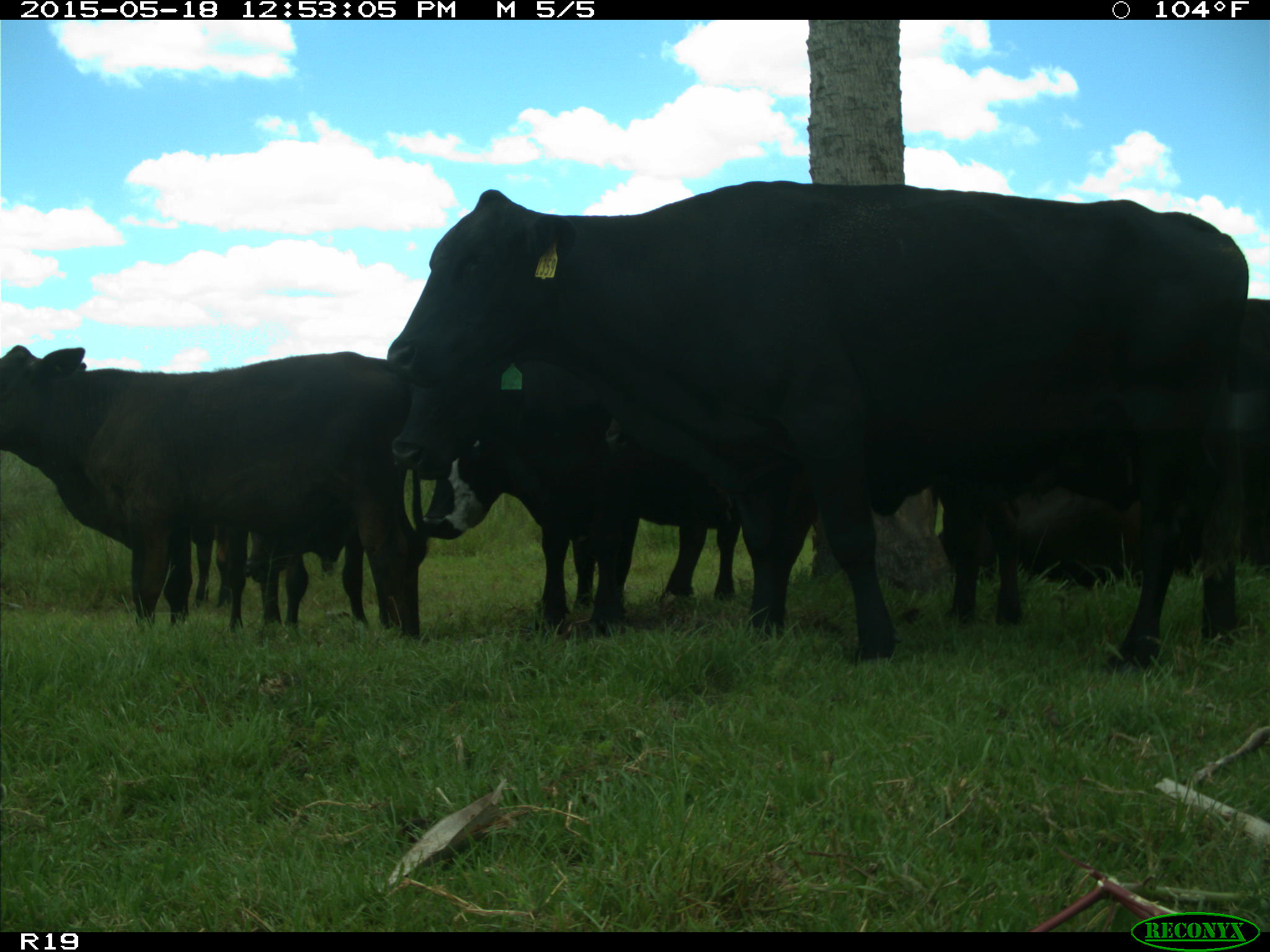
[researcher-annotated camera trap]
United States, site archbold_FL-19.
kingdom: Animalia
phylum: Chordata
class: Mammalia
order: Artiodactyla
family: Bovidae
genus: Bos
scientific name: Bos taurus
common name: domestic cow